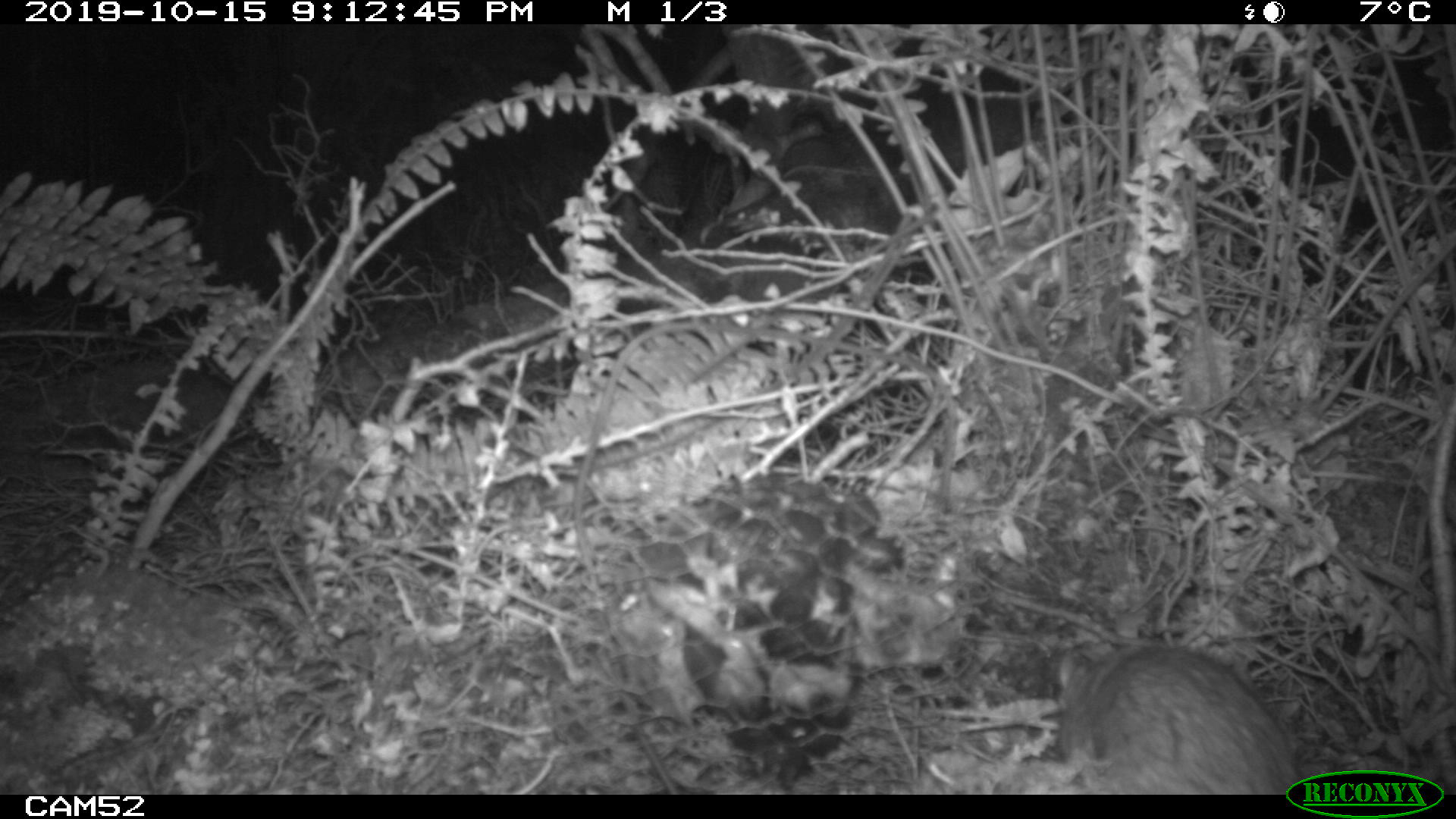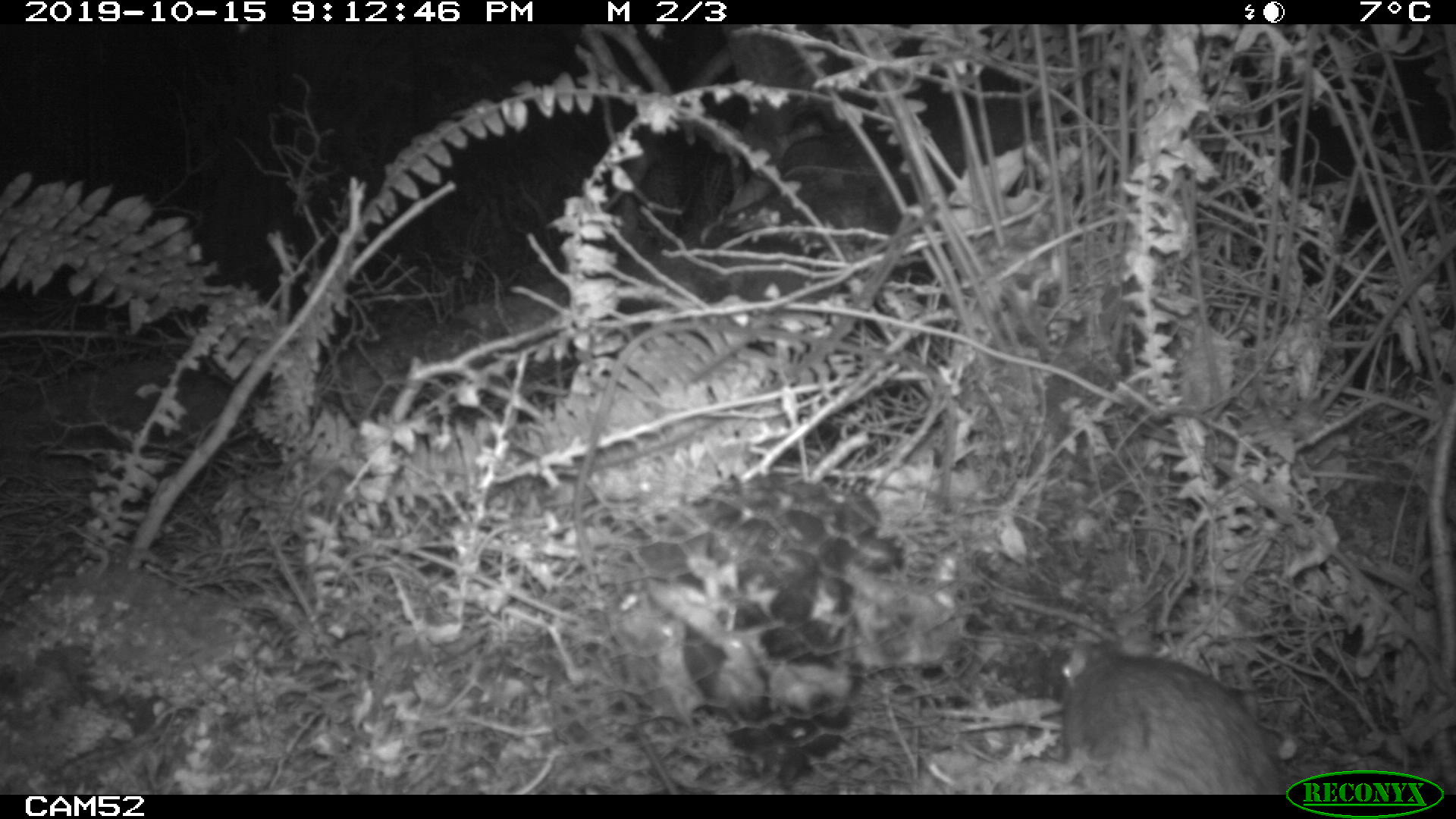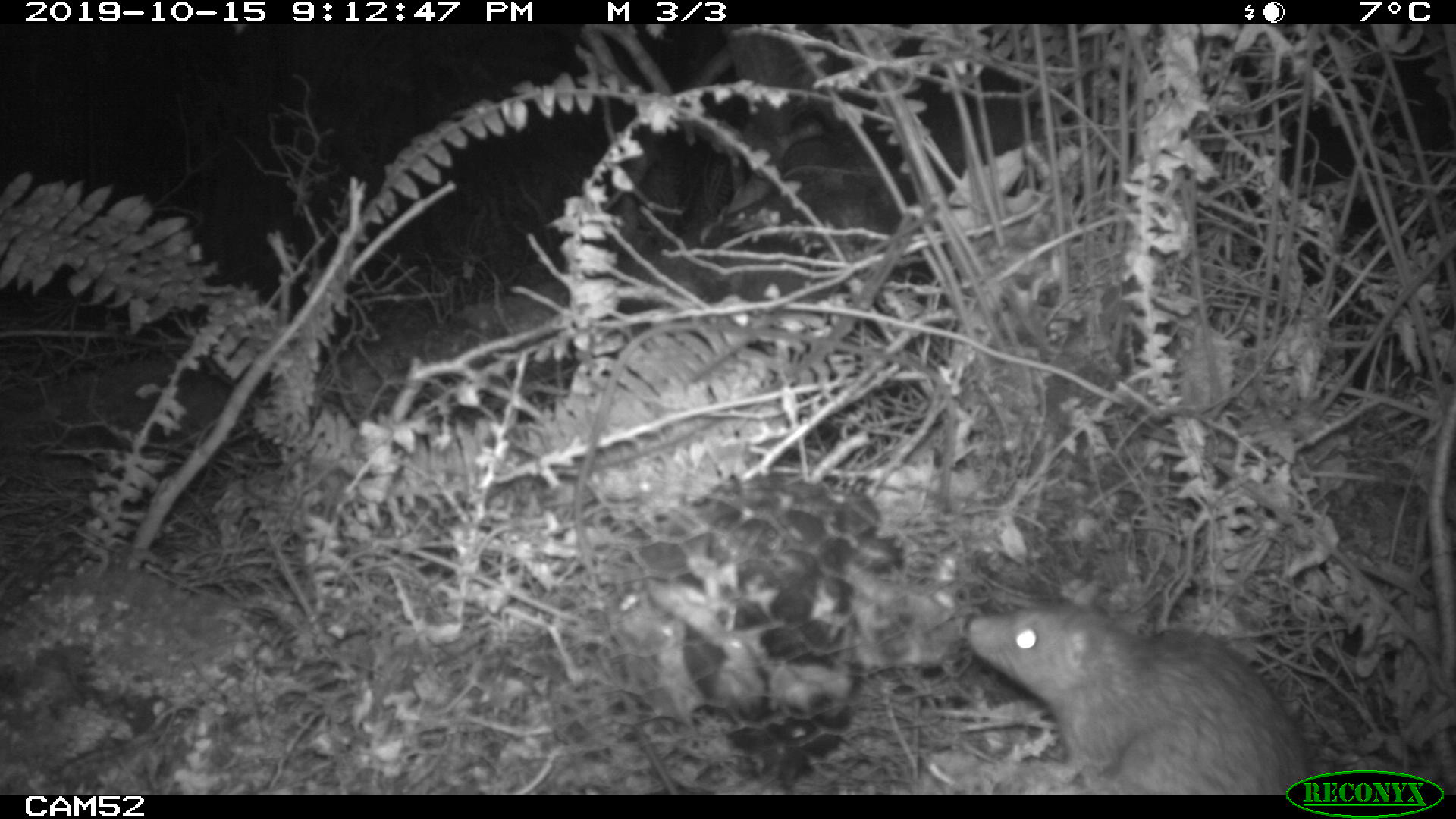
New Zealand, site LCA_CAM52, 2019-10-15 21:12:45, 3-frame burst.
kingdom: Animalia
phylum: Chordata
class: Mammalia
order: Rodentia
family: Muridae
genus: Rattus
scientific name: Rattus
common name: rat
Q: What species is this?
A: Rat (Rattus).